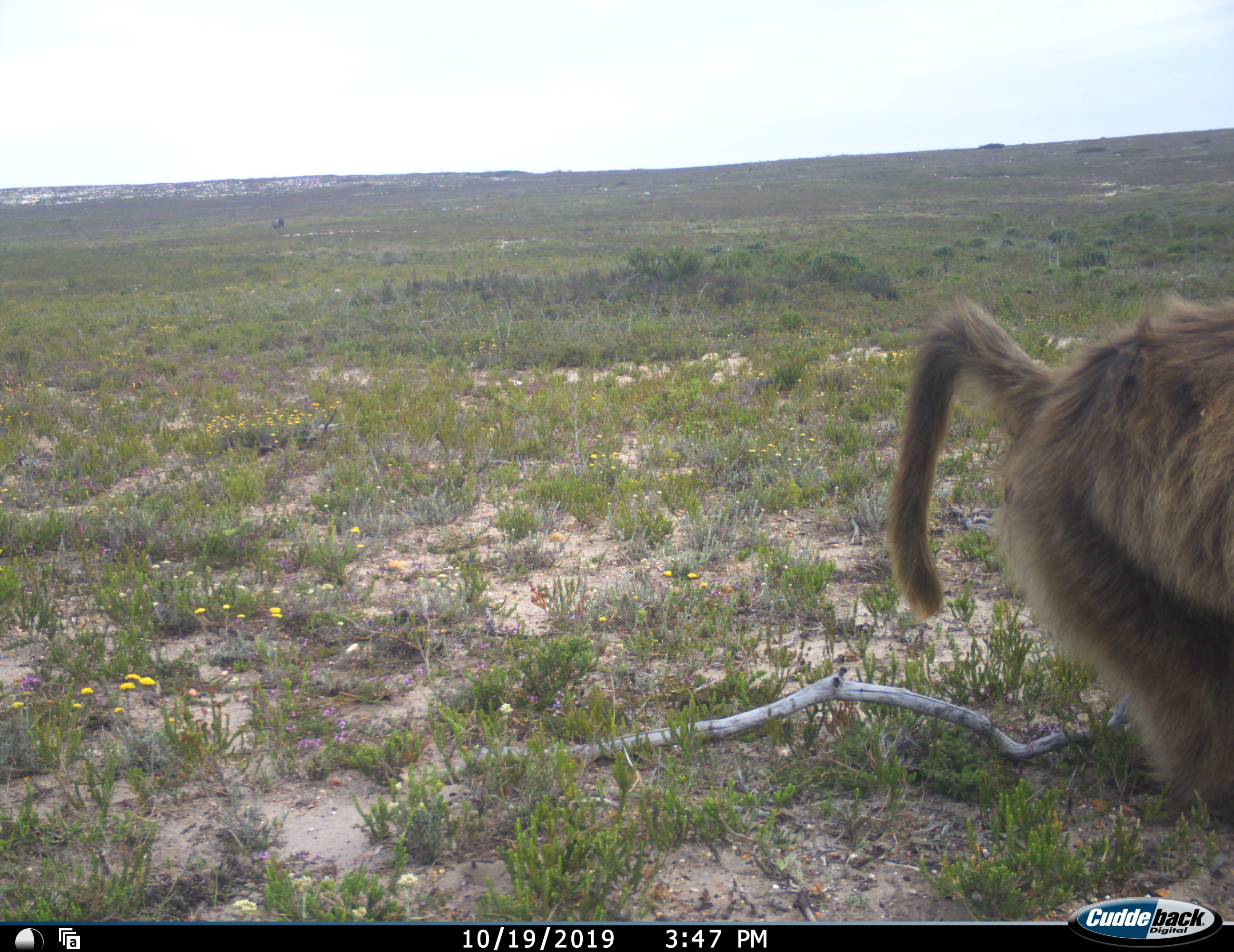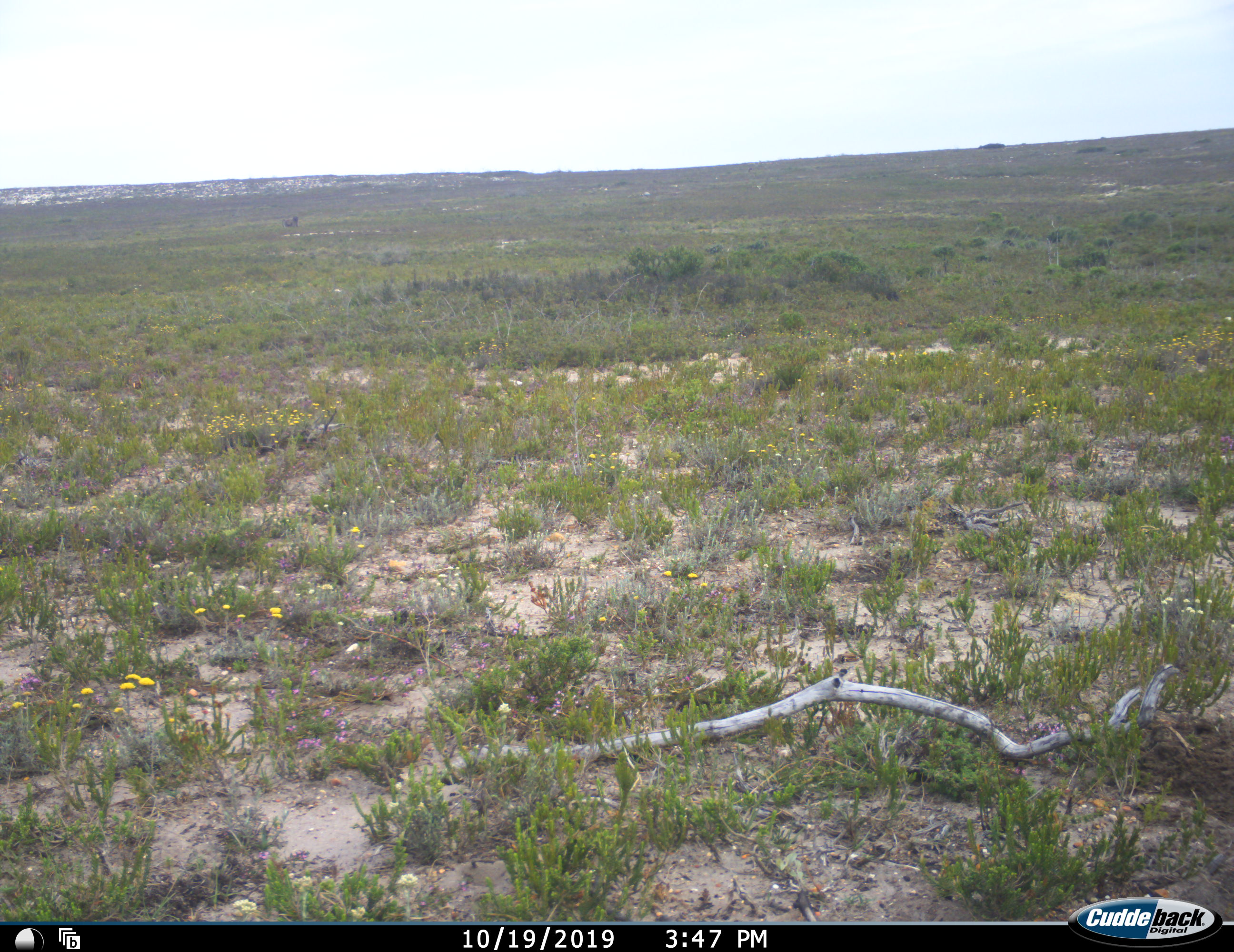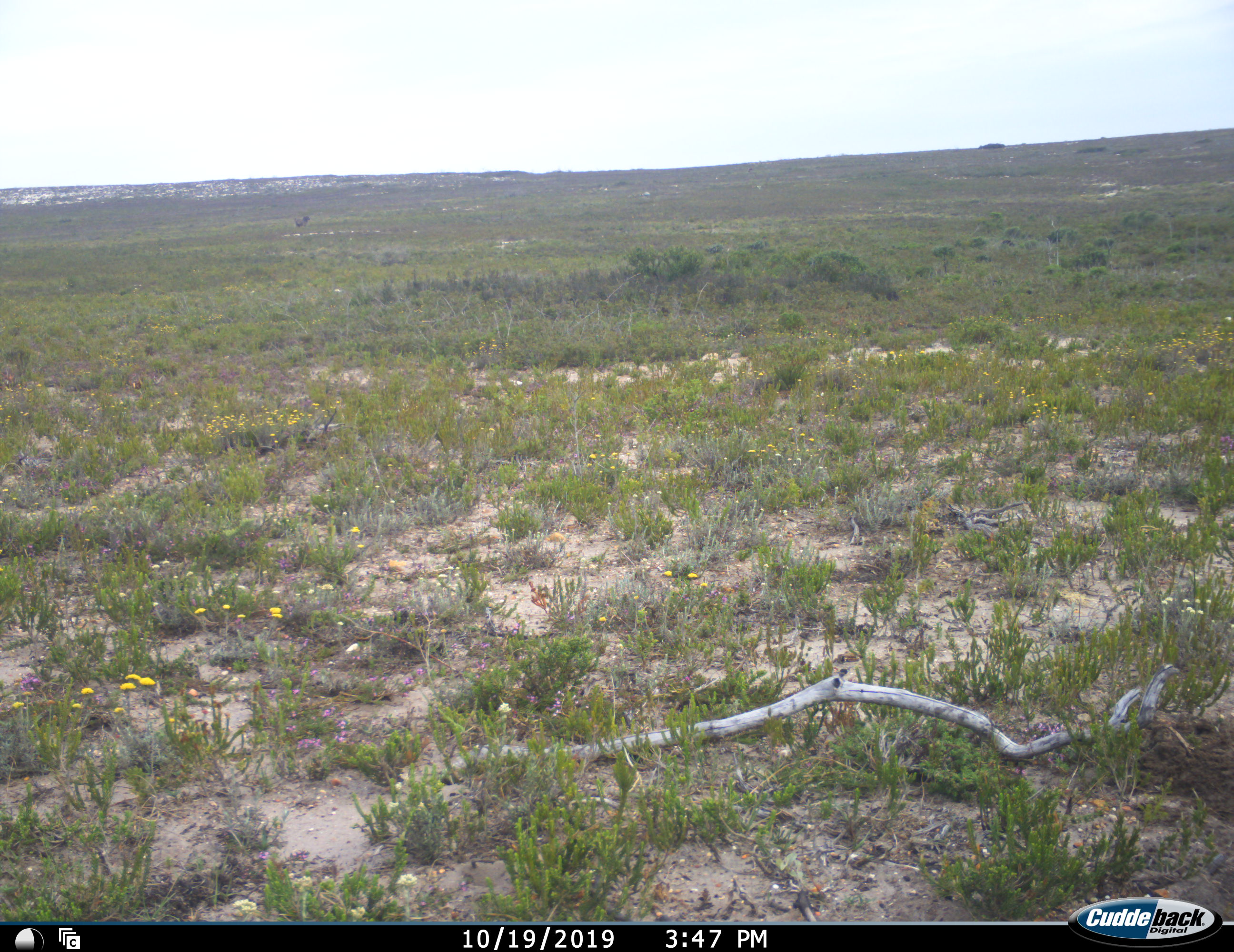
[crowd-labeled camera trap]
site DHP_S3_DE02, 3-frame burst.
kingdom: Animalia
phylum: Chordata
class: Mammalia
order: Primates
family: Cercopithecidae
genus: Papio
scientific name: Papio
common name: baboon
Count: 1.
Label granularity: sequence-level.